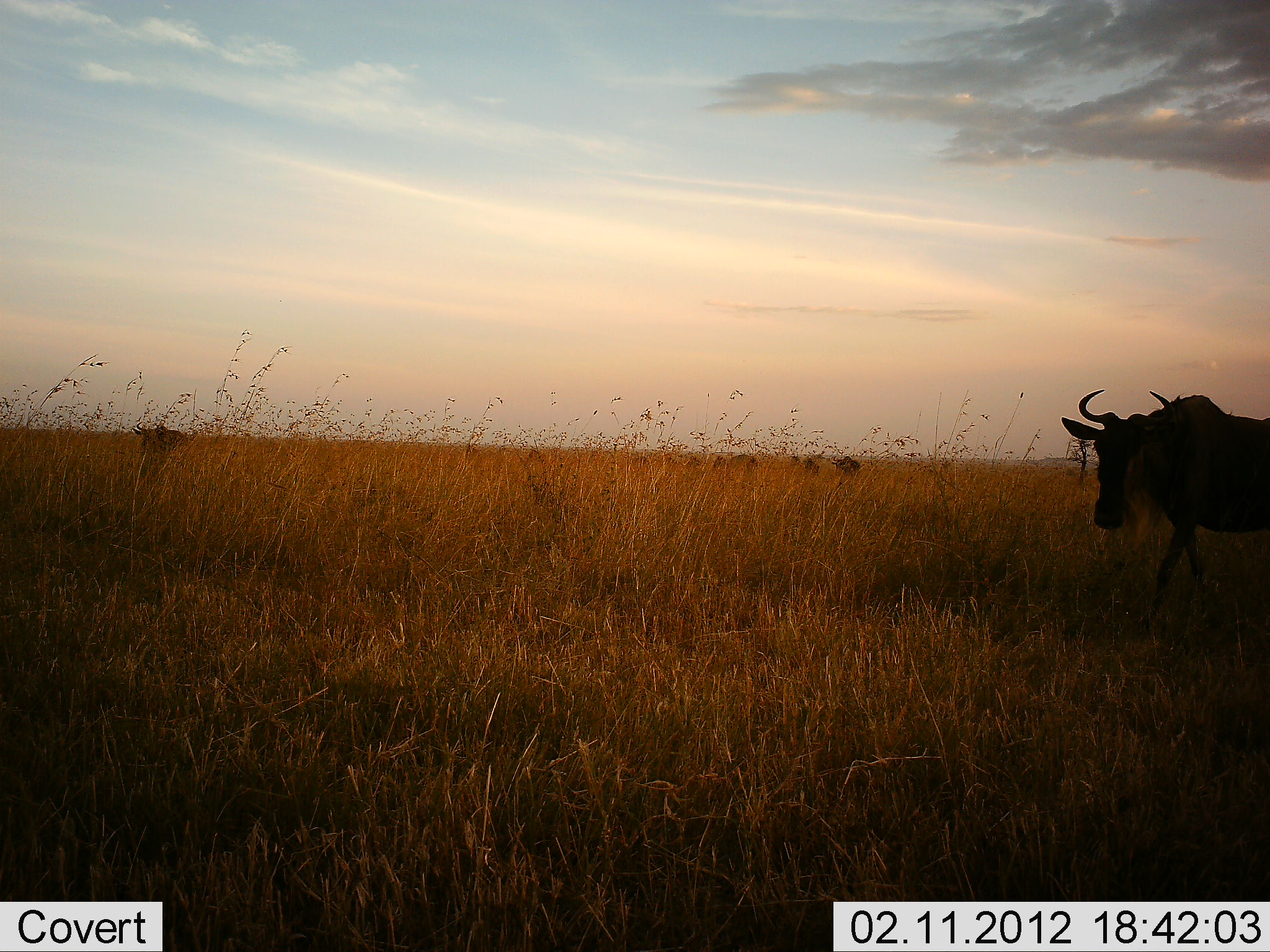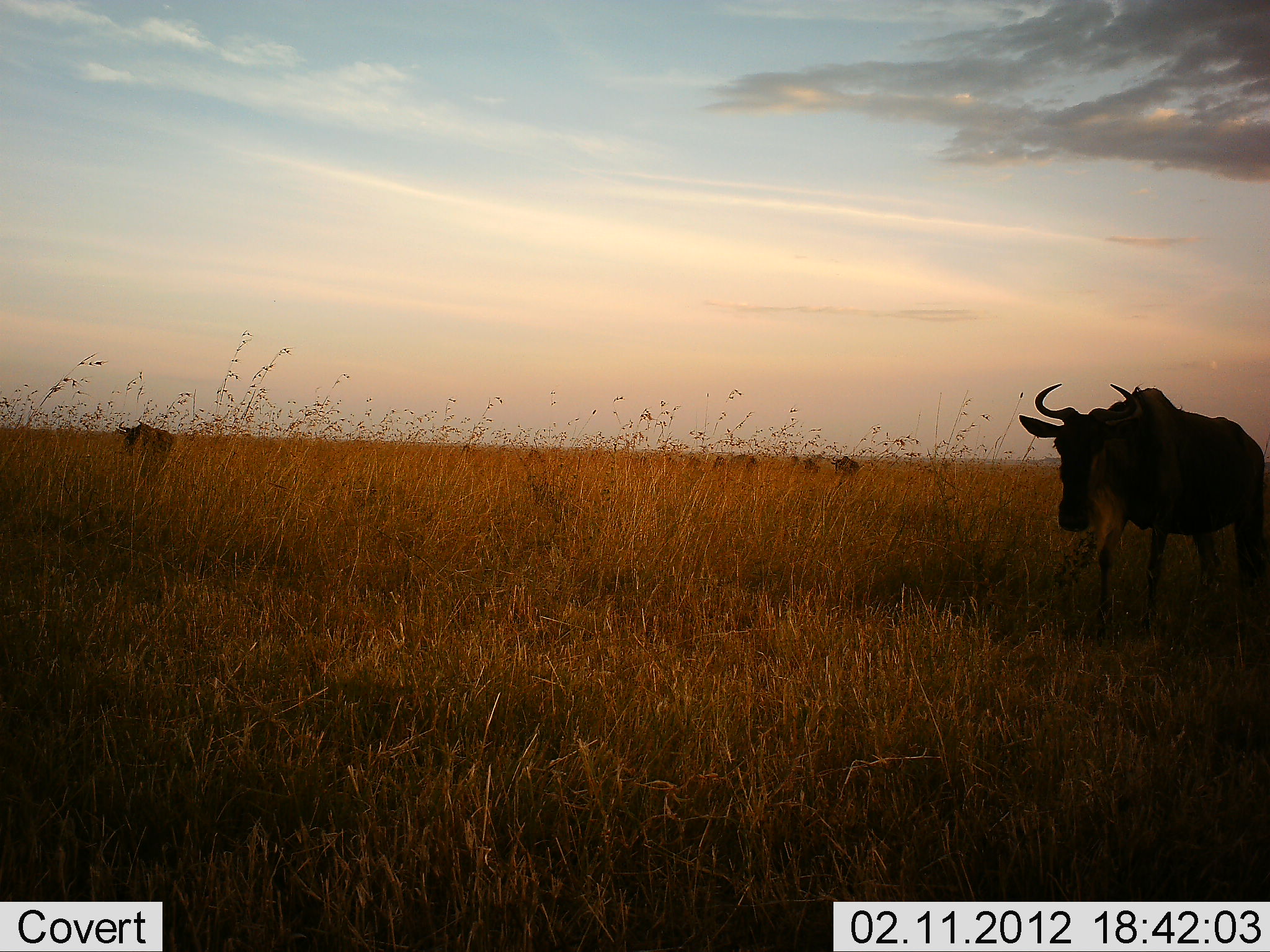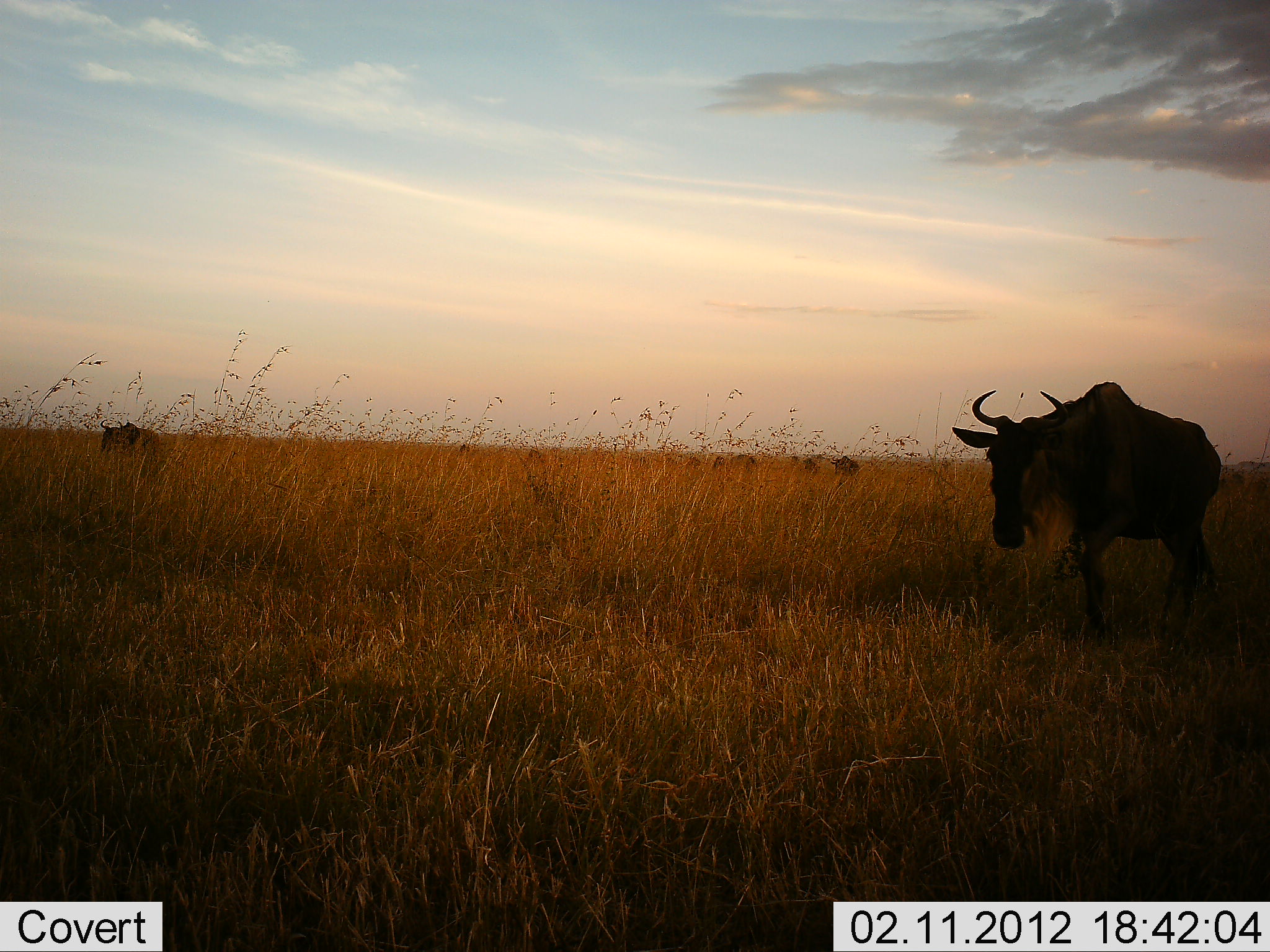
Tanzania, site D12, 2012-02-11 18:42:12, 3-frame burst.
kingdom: Animalia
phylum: Chordata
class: Mammalia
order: Artiodactyla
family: Bovidae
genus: Connochaetes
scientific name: Connochaetes taurinus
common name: blue wildebeest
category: wildebeest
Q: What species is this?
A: Wildebeest (blue wildebeest) (Connochaetes taurinus).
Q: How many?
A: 5.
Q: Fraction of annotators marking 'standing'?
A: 25%.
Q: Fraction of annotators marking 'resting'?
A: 5%.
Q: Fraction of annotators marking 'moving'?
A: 100%.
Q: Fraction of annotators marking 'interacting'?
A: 0%.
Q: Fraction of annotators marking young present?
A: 5%.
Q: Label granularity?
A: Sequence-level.